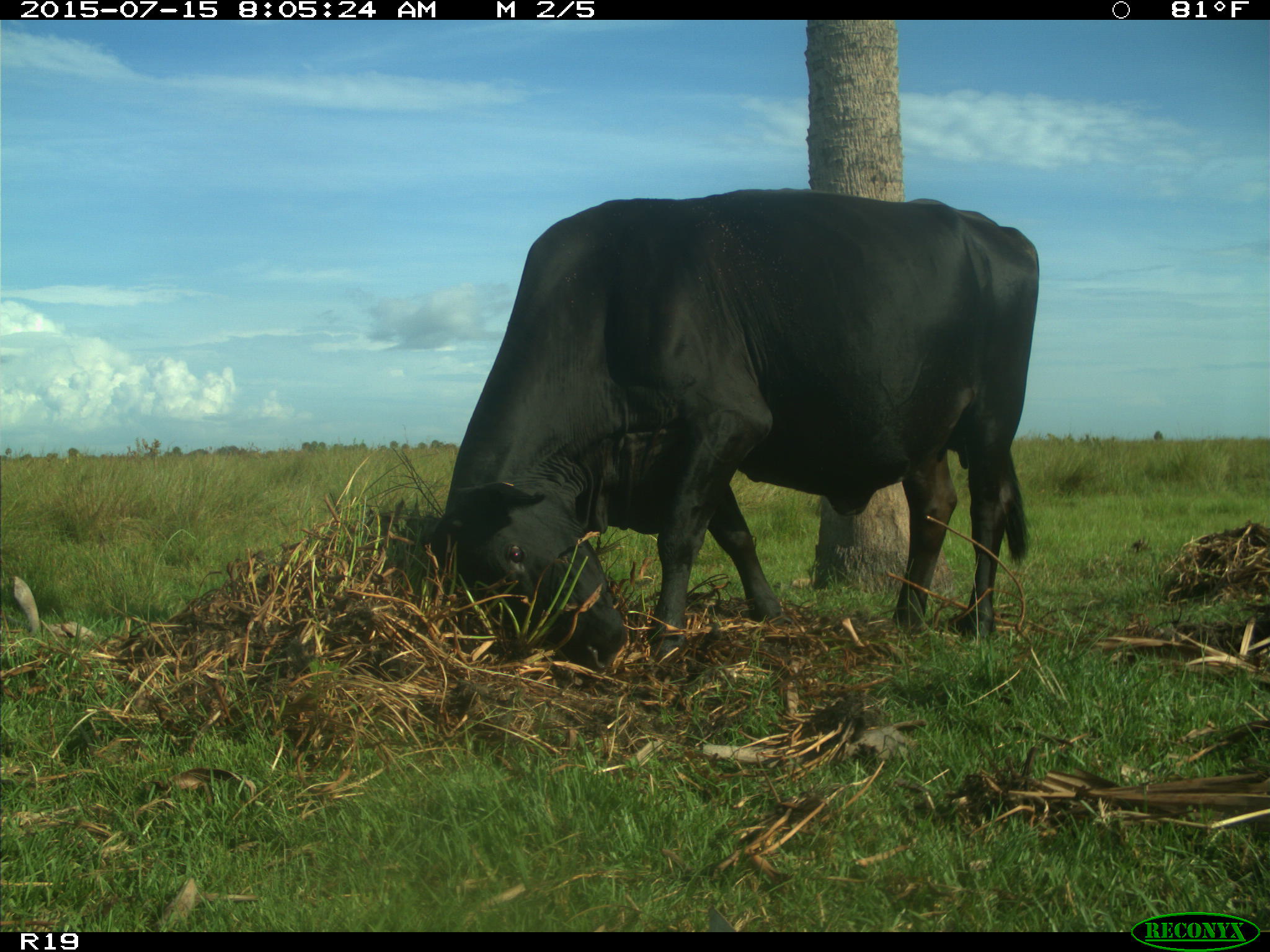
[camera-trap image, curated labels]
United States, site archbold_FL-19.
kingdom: Animalia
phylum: Chordata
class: Mammalia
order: Artiodactyla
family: Bovidae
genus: Bos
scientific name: Bos taurus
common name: domestic cow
Bos taurus (domestic cow).